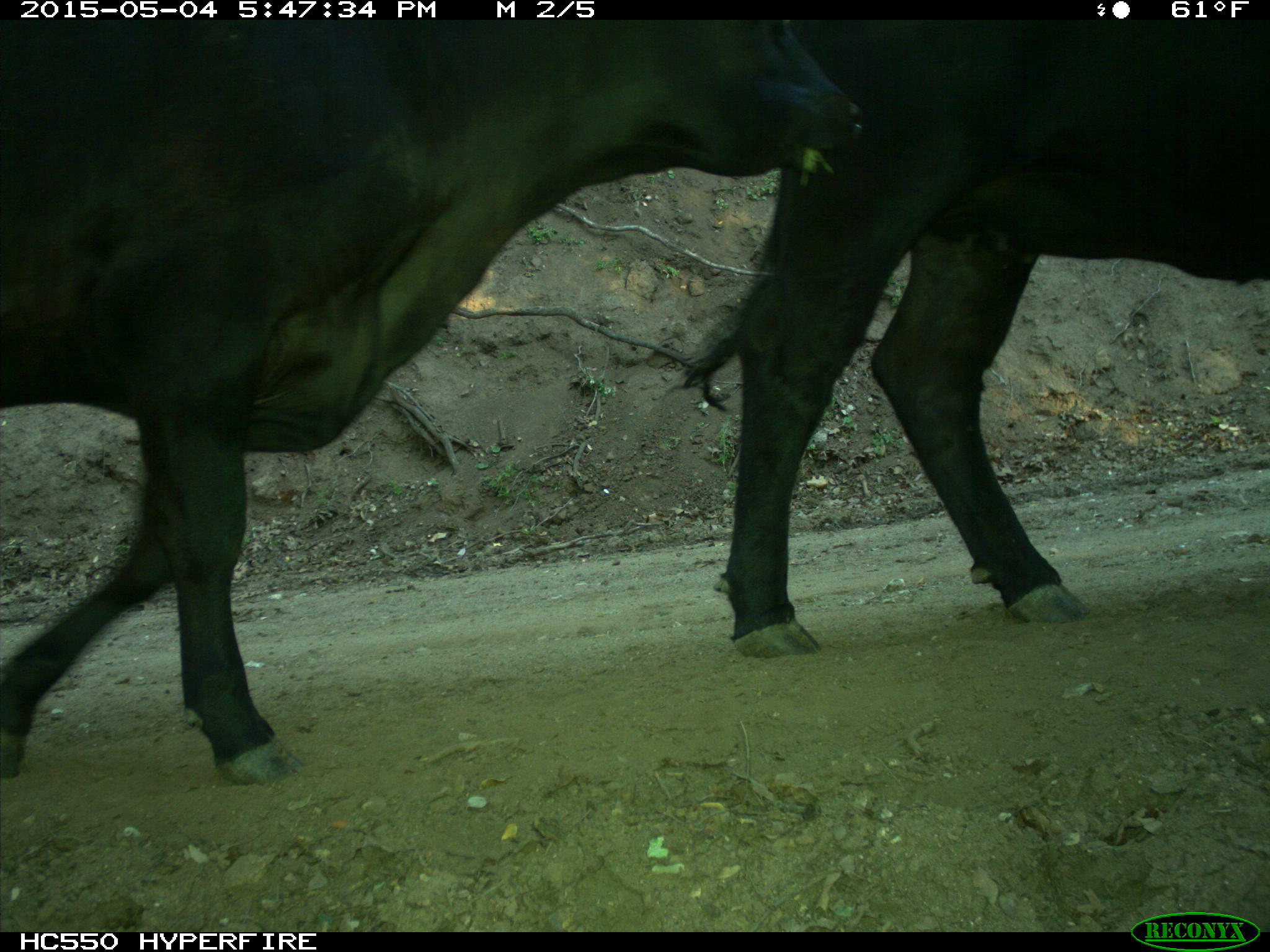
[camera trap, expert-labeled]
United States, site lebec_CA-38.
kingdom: Animalia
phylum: Chordata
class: Mammalia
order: Artiodactyla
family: Bovidae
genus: Bos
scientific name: Bos taurus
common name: domestic cow